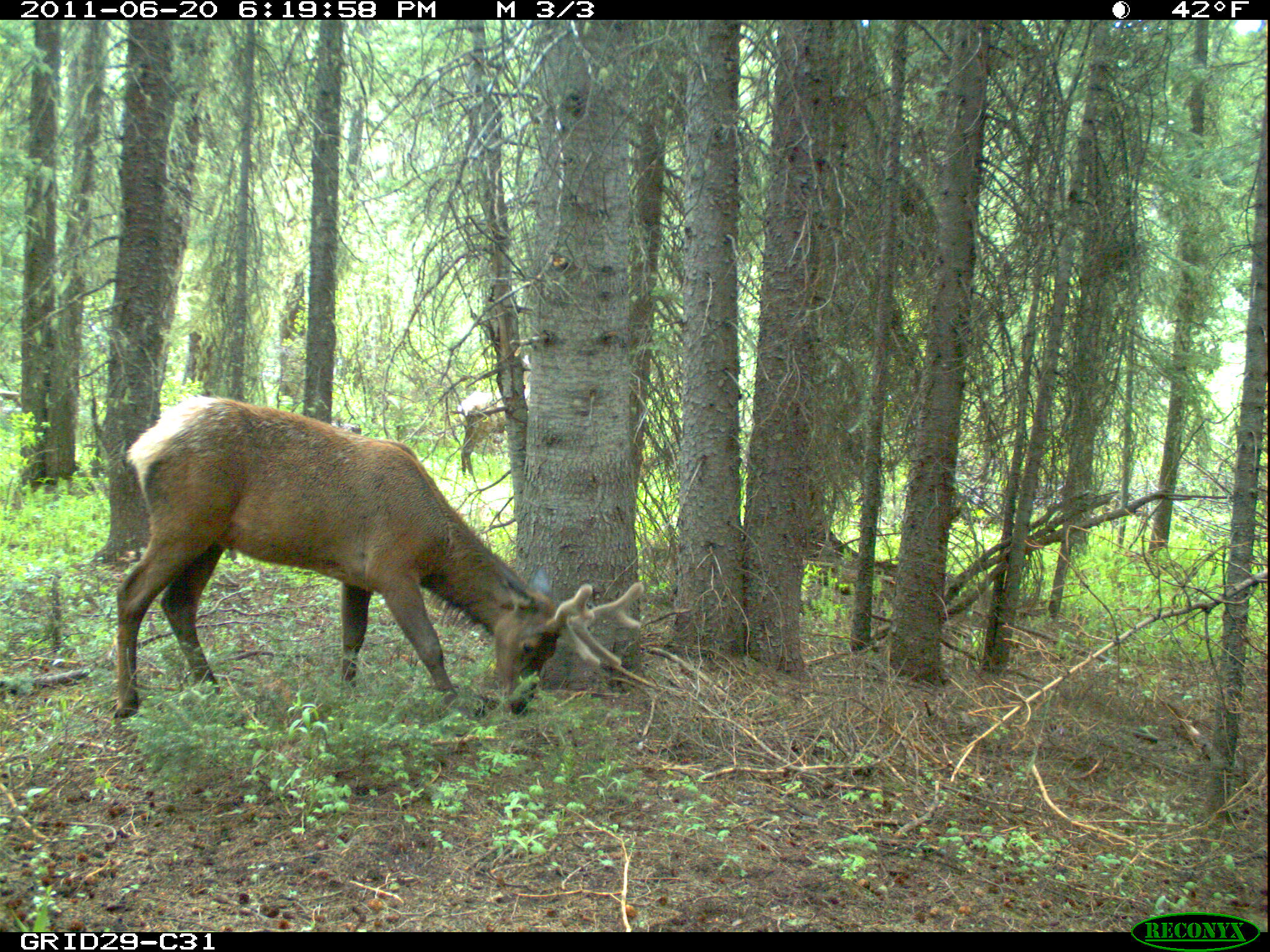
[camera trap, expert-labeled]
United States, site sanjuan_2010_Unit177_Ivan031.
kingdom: Animalia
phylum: Chordata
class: Mammalia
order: Artiodactyla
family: Cervidae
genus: Cervus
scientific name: Cervus elaphus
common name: red deer